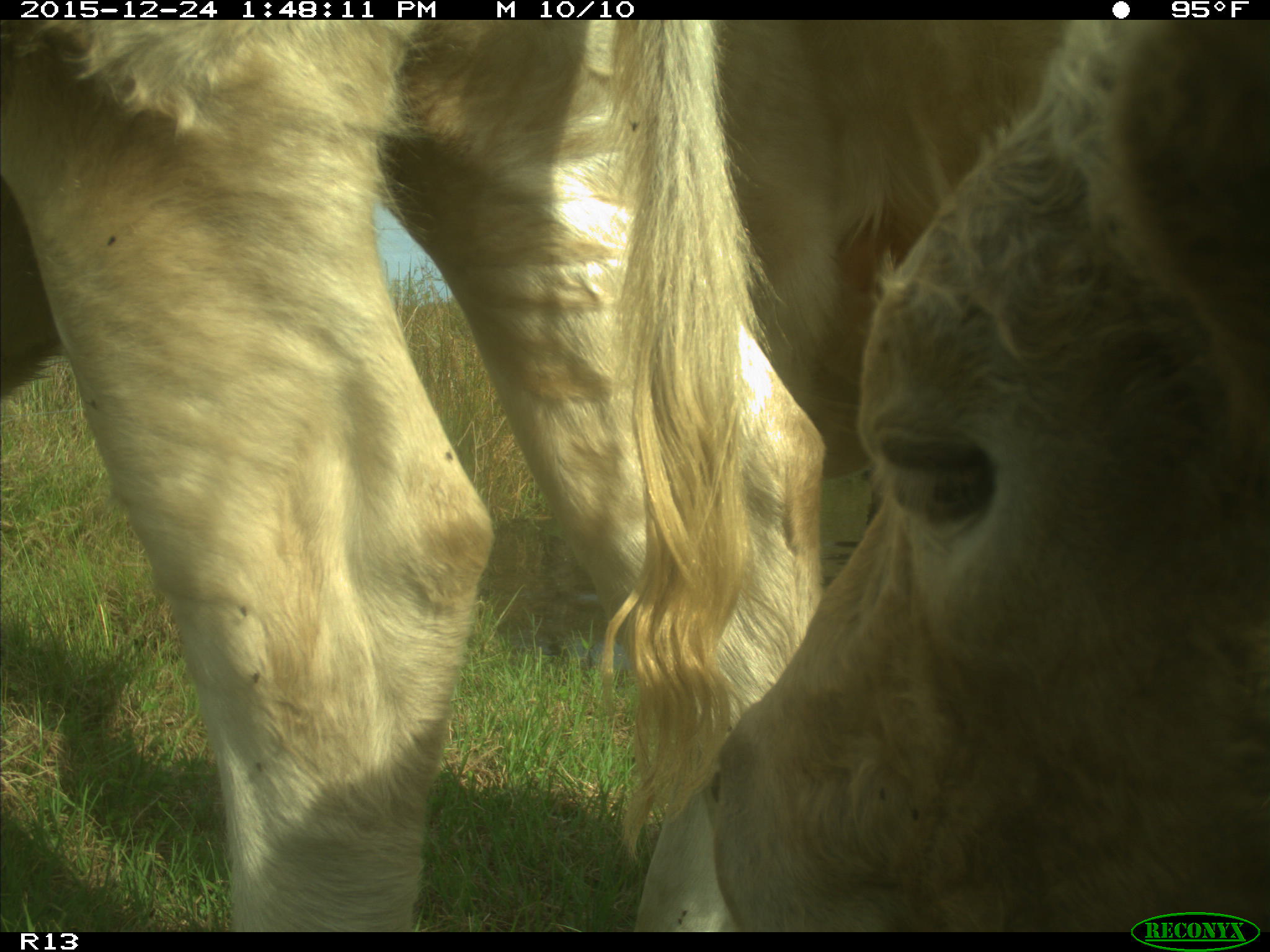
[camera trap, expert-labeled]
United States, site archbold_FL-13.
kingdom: Animalia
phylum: Chordata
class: Mammalia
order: Artiodactyla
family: Bovidae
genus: Bos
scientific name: Bos taurus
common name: domestic cow